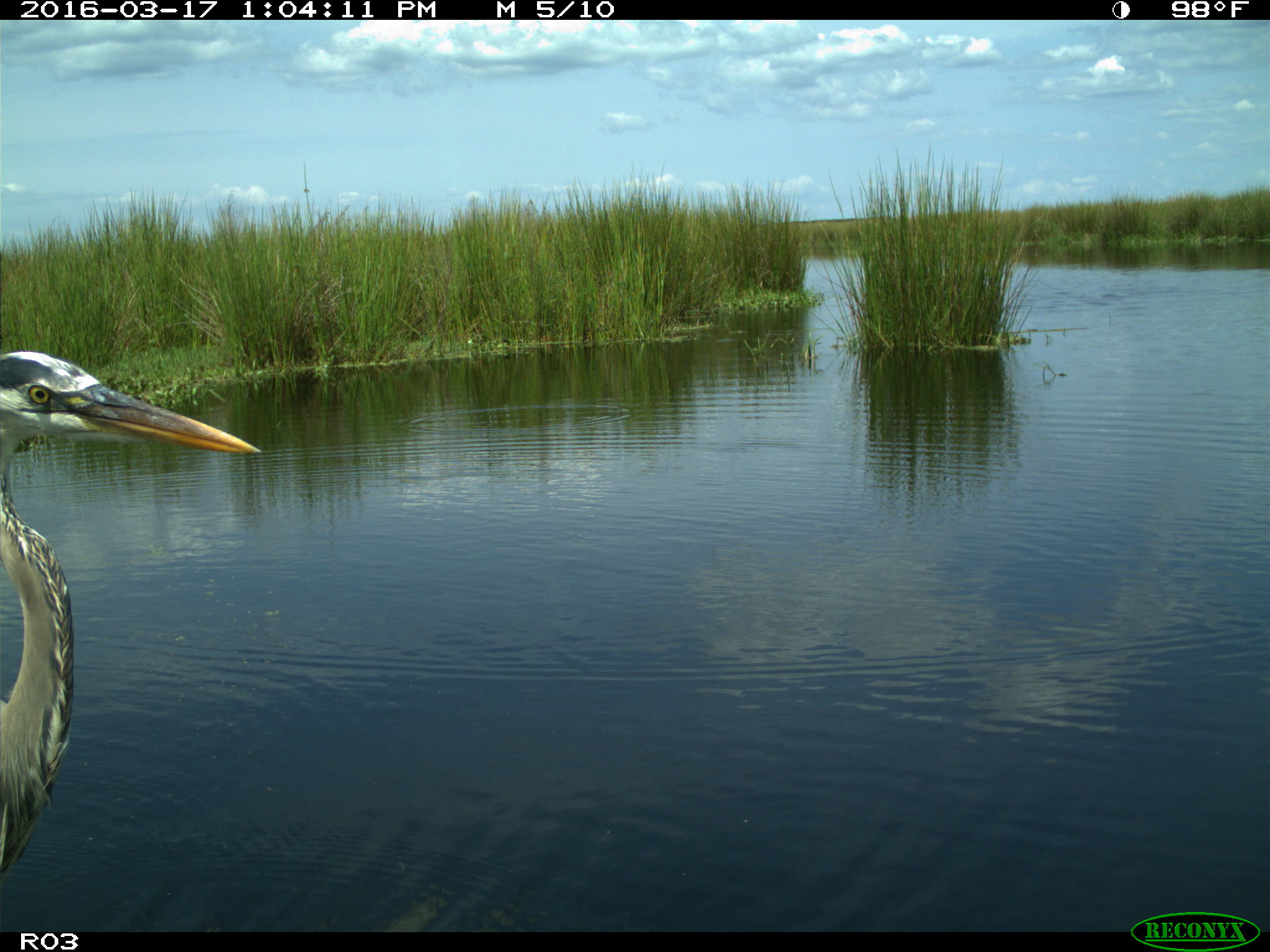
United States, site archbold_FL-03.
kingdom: Animalia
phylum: Chordata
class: Aves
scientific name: Aves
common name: birds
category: unidentified bird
Unidentified bird (birds) (Aves).